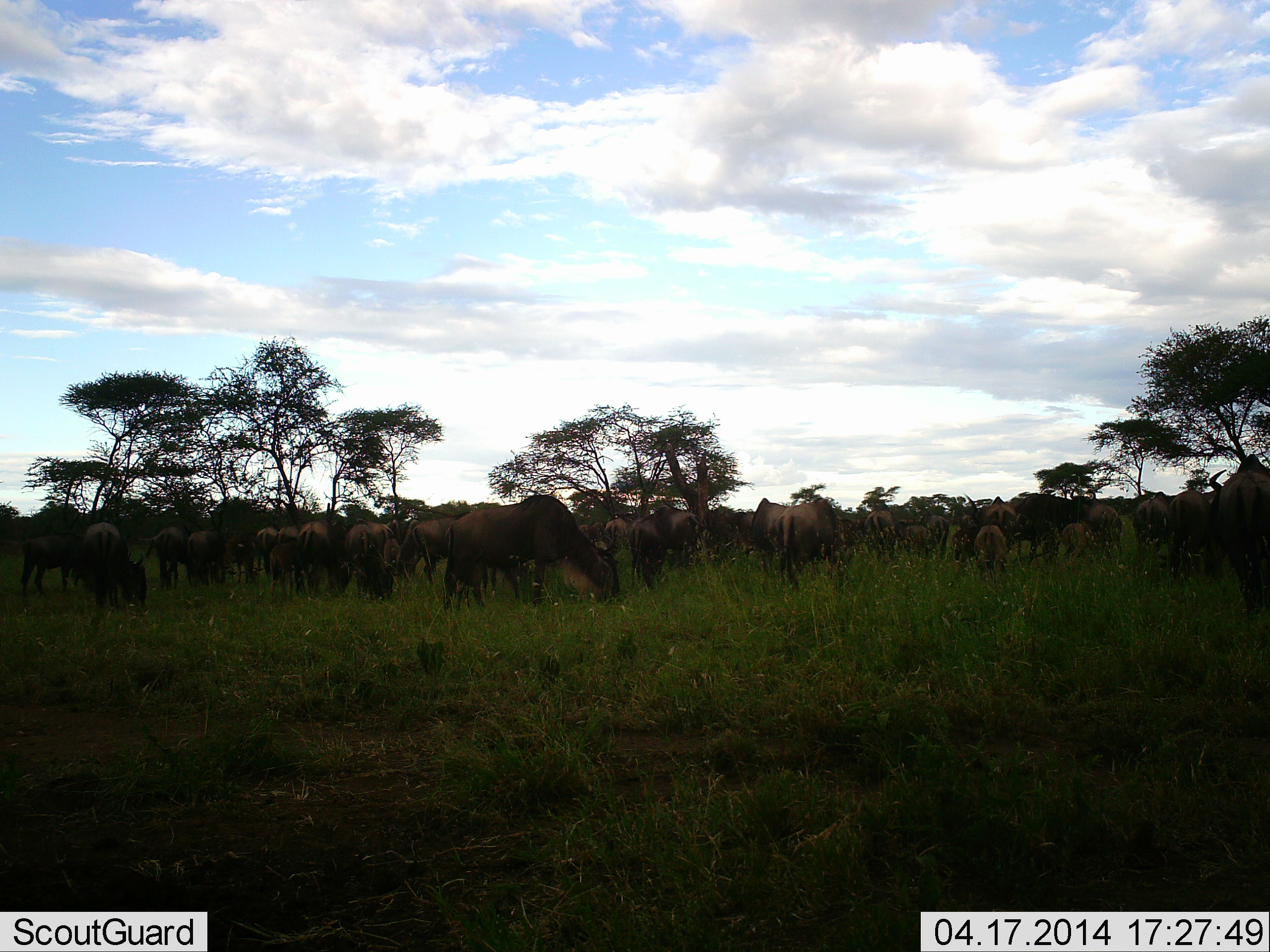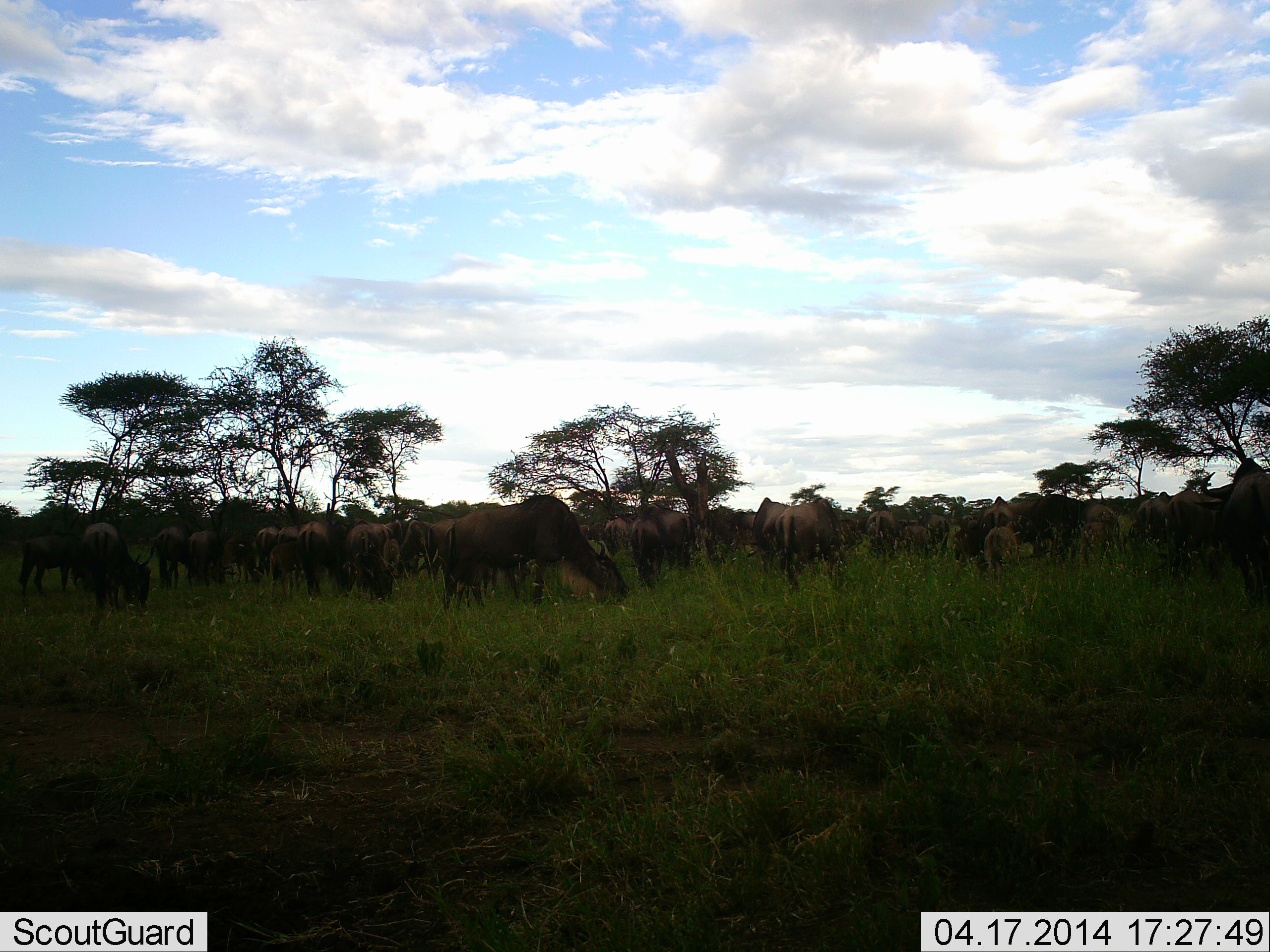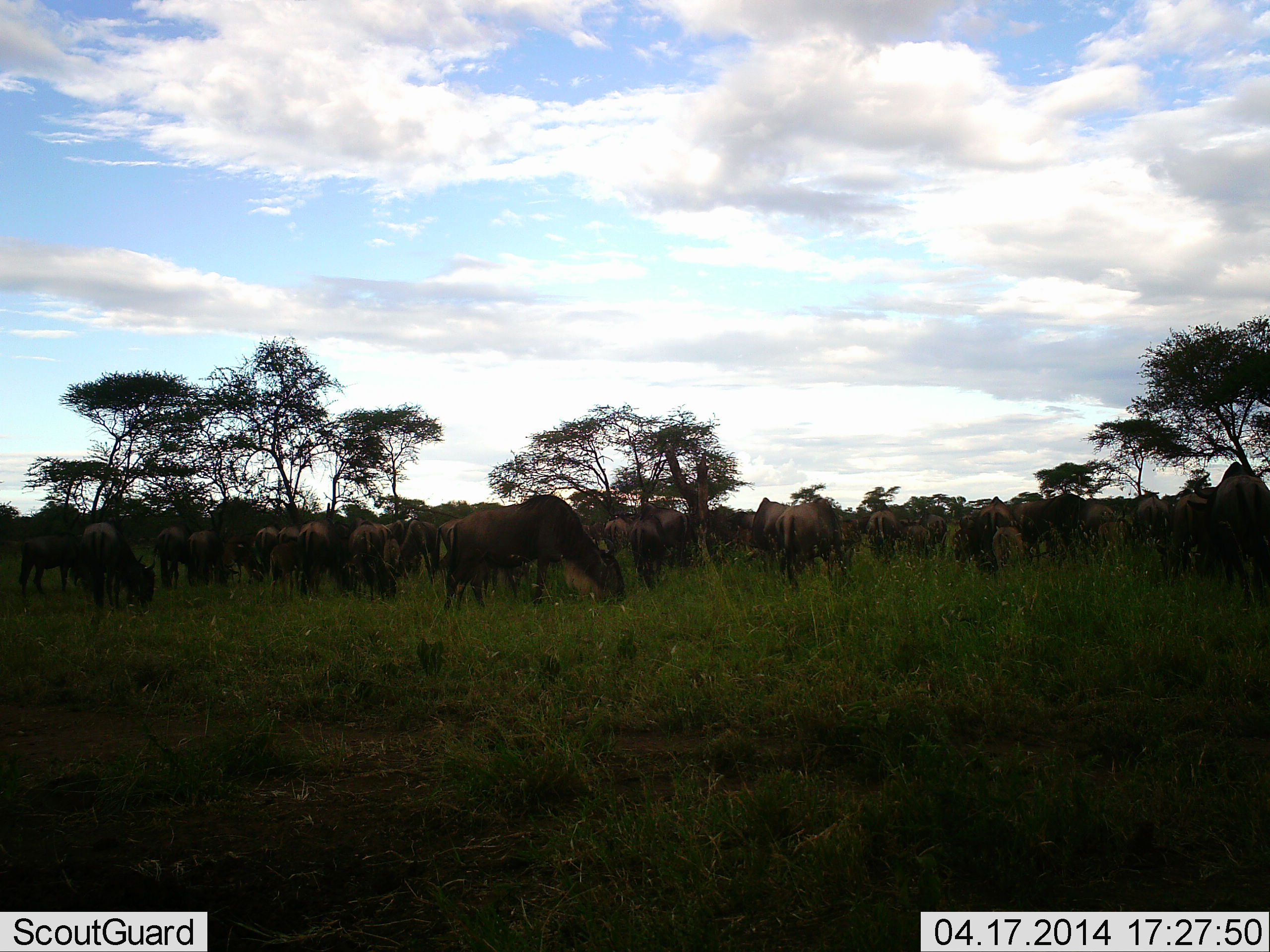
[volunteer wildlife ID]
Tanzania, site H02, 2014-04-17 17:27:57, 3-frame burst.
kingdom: Animalia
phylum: Chordata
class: Mammalia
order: Artiodactyla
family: Bovidae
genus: Connochaetes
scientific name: Connochaetes taurinus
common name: blue wildebeest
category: wildebeest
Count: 11-50.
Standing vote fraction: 50%.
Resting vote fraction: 10%.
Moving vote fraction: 0%.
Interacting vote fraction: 0%.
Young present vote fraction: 10%.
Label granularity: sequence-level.